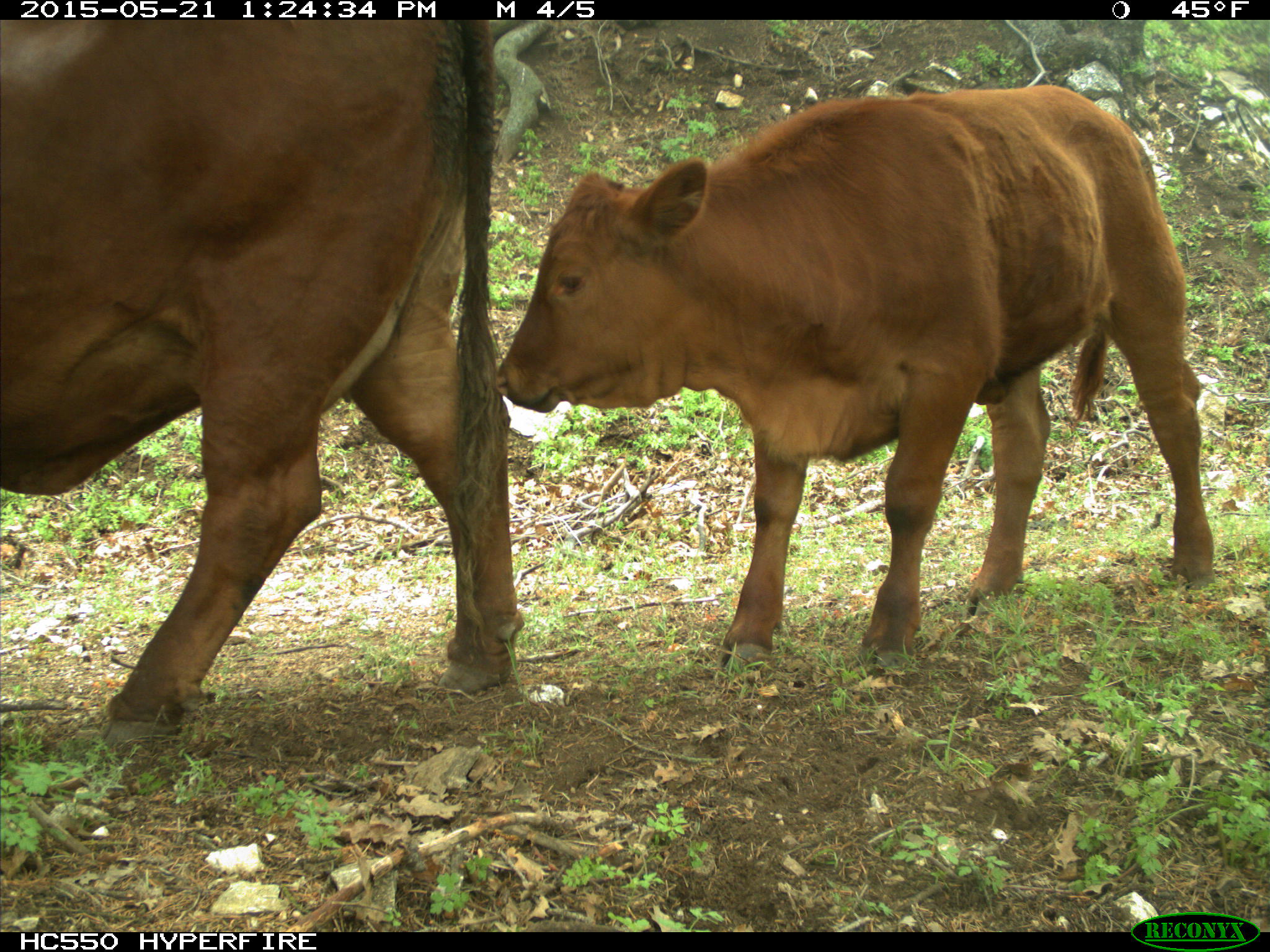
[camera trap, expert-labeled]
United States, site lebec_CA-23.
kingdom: Animalia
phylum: Chordata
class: Mammalia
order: Artiodactyla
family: Bovidae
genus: Bos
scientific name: Bos taurus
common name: domestic cow